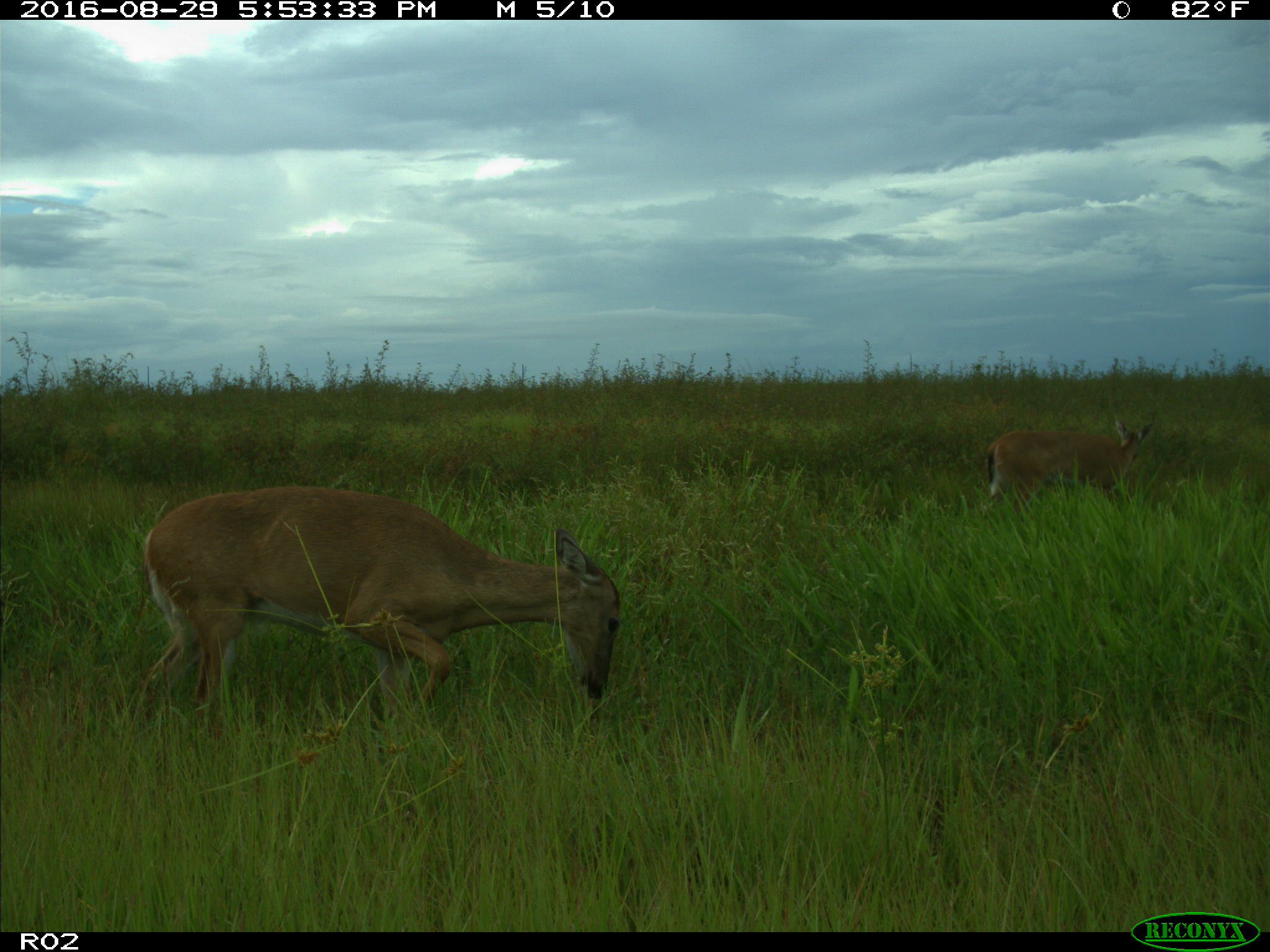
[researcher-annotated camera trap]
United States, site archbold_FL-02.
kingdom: Animalia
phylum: Chordata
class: Mammalia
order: Artiodactyla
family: Cervidae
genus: Odocoileus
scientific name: Odocoileus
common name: deer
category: unidentified deer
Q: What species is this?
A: Unidentified deer (deer) (Odocoileus).